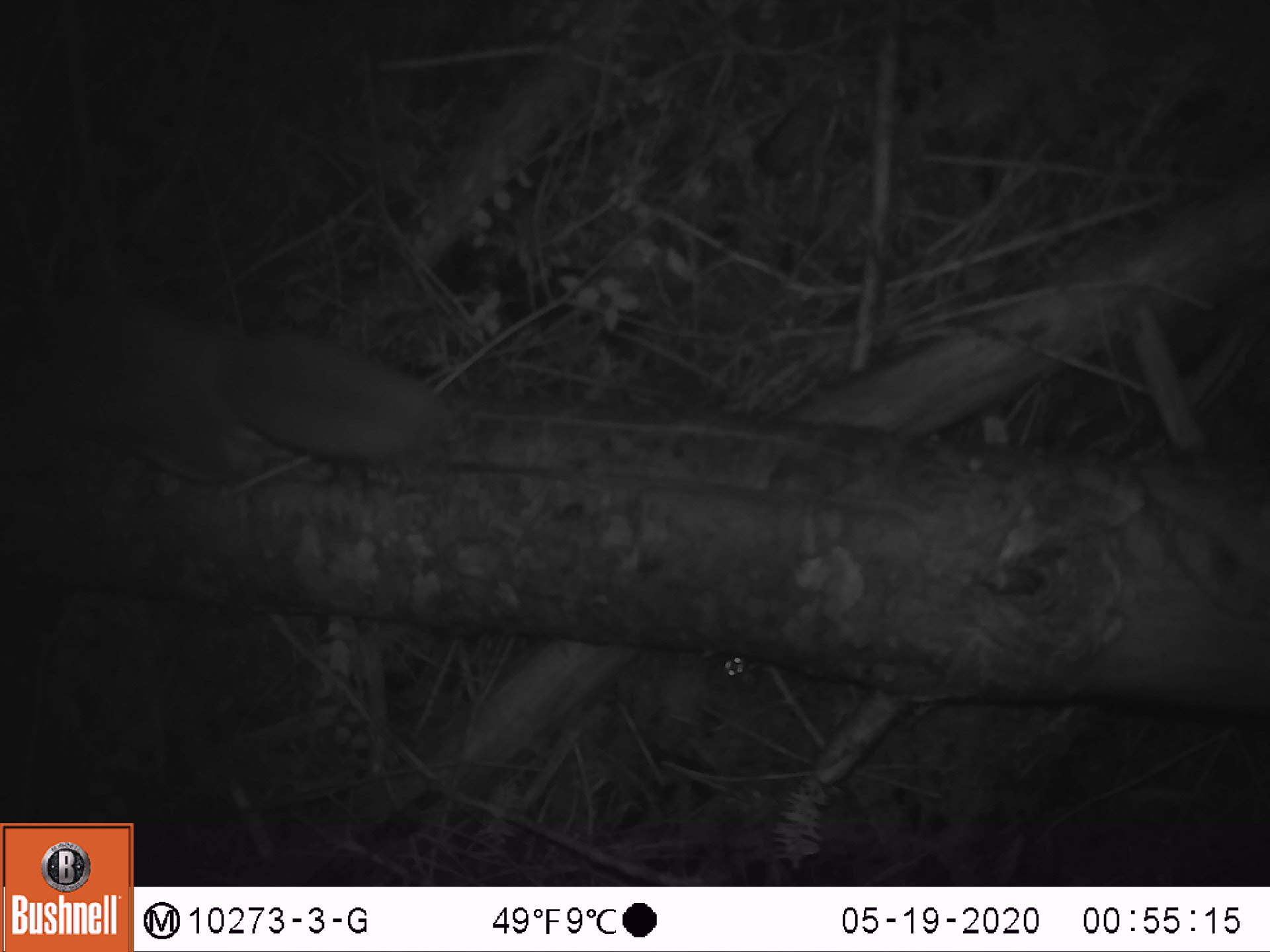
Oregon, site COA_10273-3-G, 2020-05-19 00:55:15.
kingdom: Animalia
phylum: Chordata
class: Mammalia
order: Rodentia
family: Sciuridae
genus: Glaucomys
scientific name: Glaucomys oregonensis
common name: humboldt's flying squirrel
Humboldt's flying squirrel (Glaucomys oregonensis).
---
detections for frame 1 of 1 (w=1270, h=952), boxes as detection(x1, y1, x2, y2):
humboldt's flying squirrel: detection(0, 242, 458, 496)